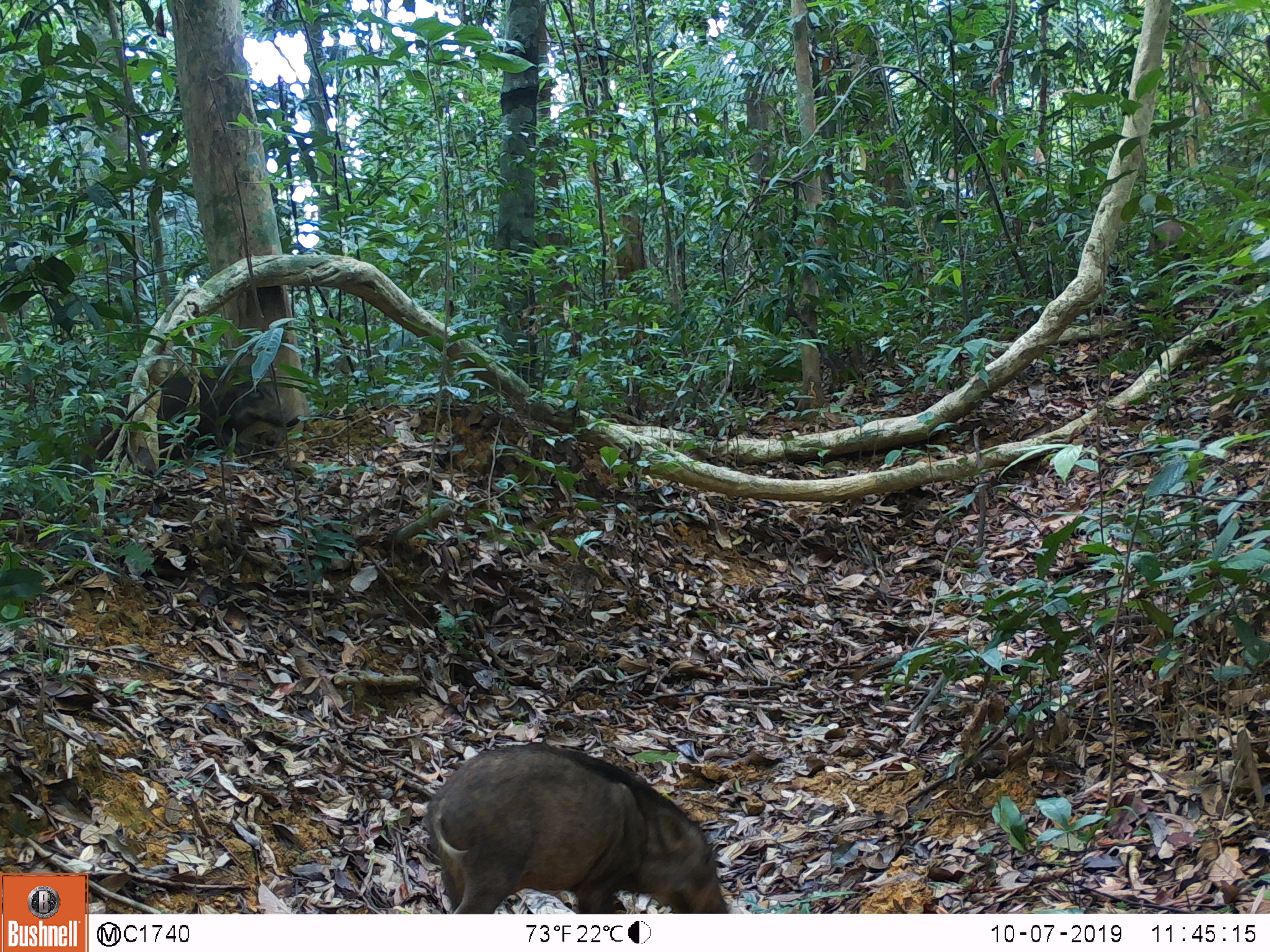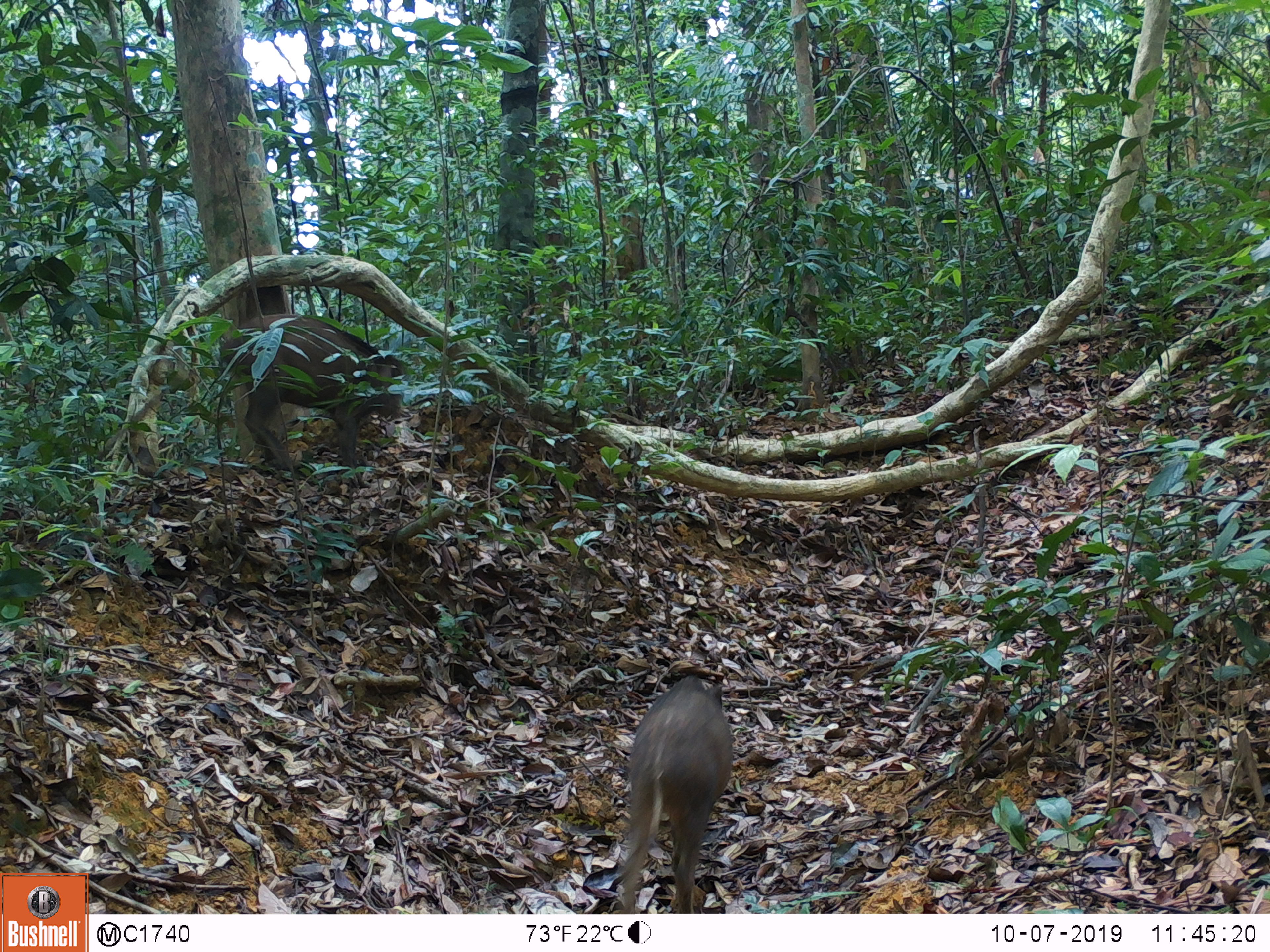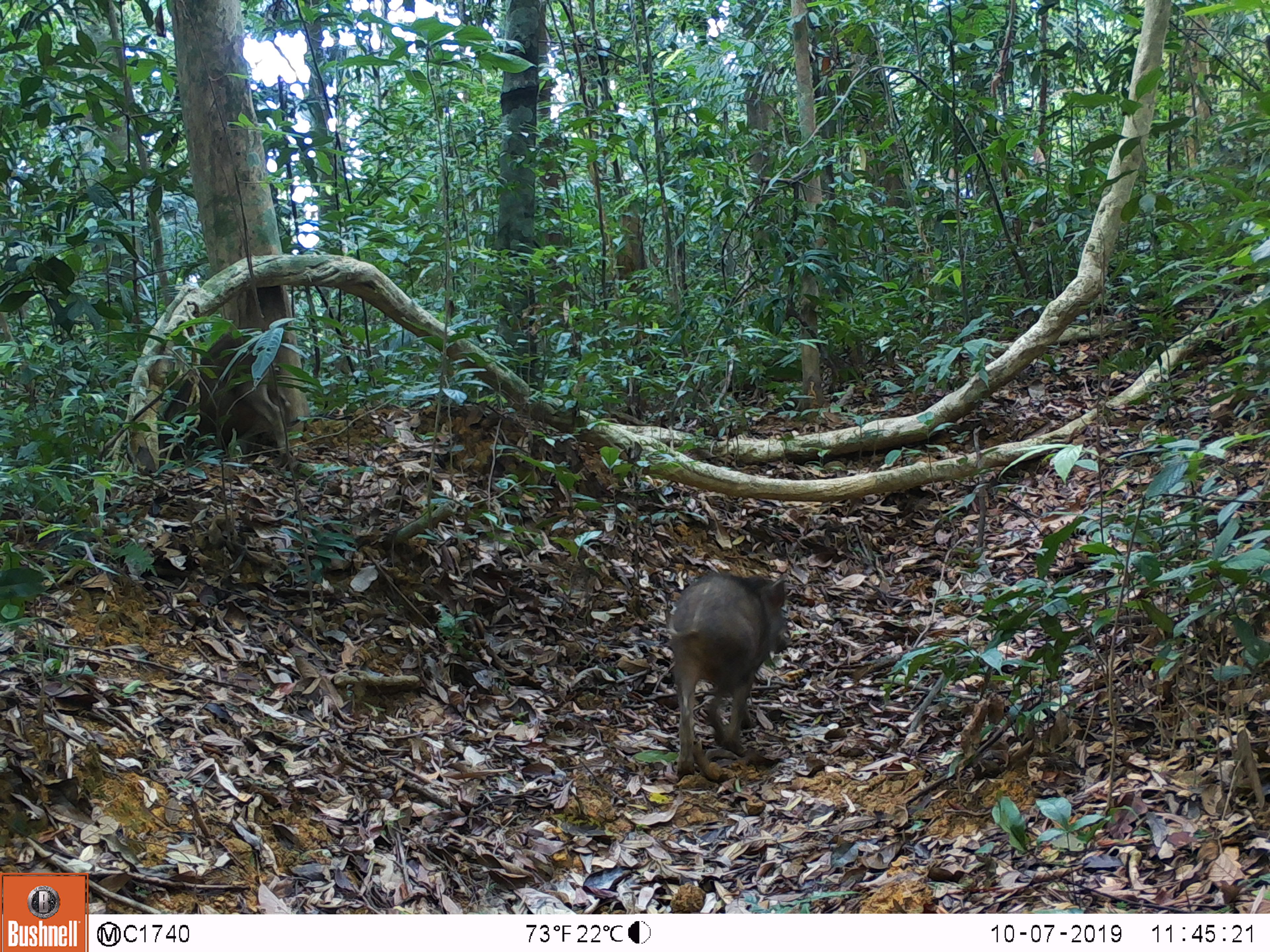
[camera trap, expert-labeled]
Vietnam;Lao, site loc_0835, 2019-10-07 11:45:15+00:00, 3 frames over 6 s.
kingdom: Animalia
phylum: Chordata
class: Mammalia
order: Artiodactyla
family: Suidae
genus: Sus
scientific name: Sus scrofa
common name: eurasian wild pig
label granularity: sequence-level